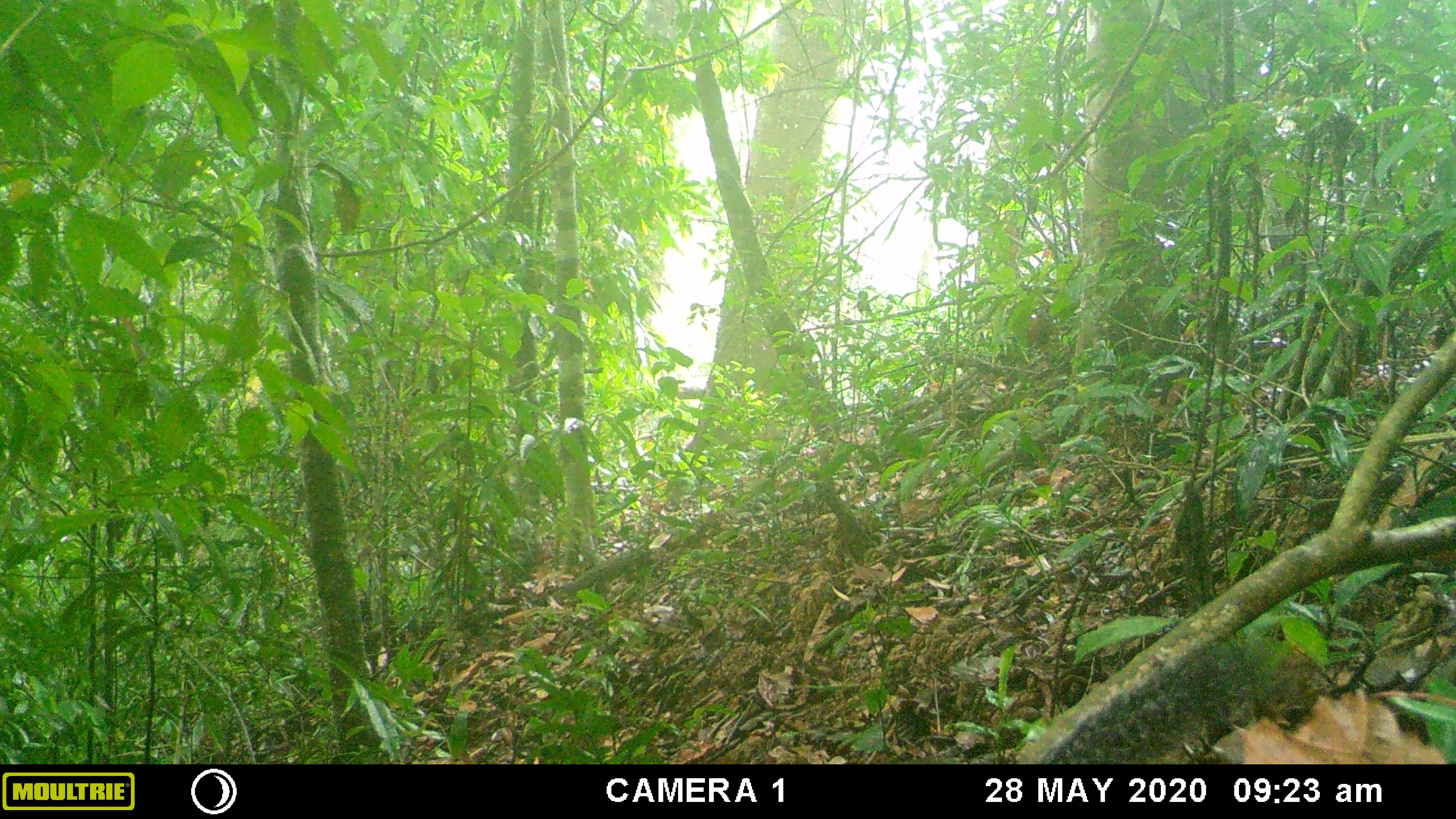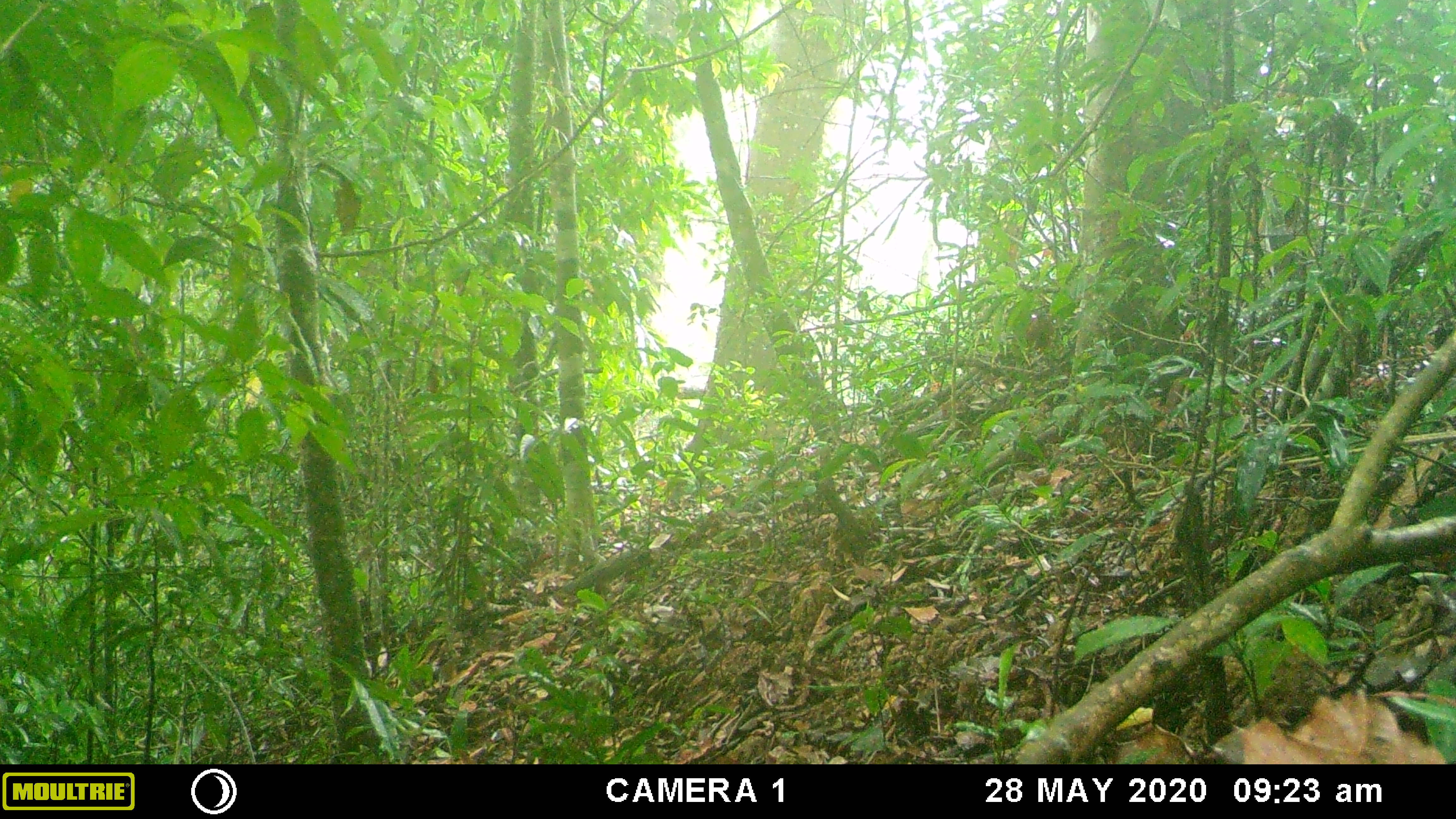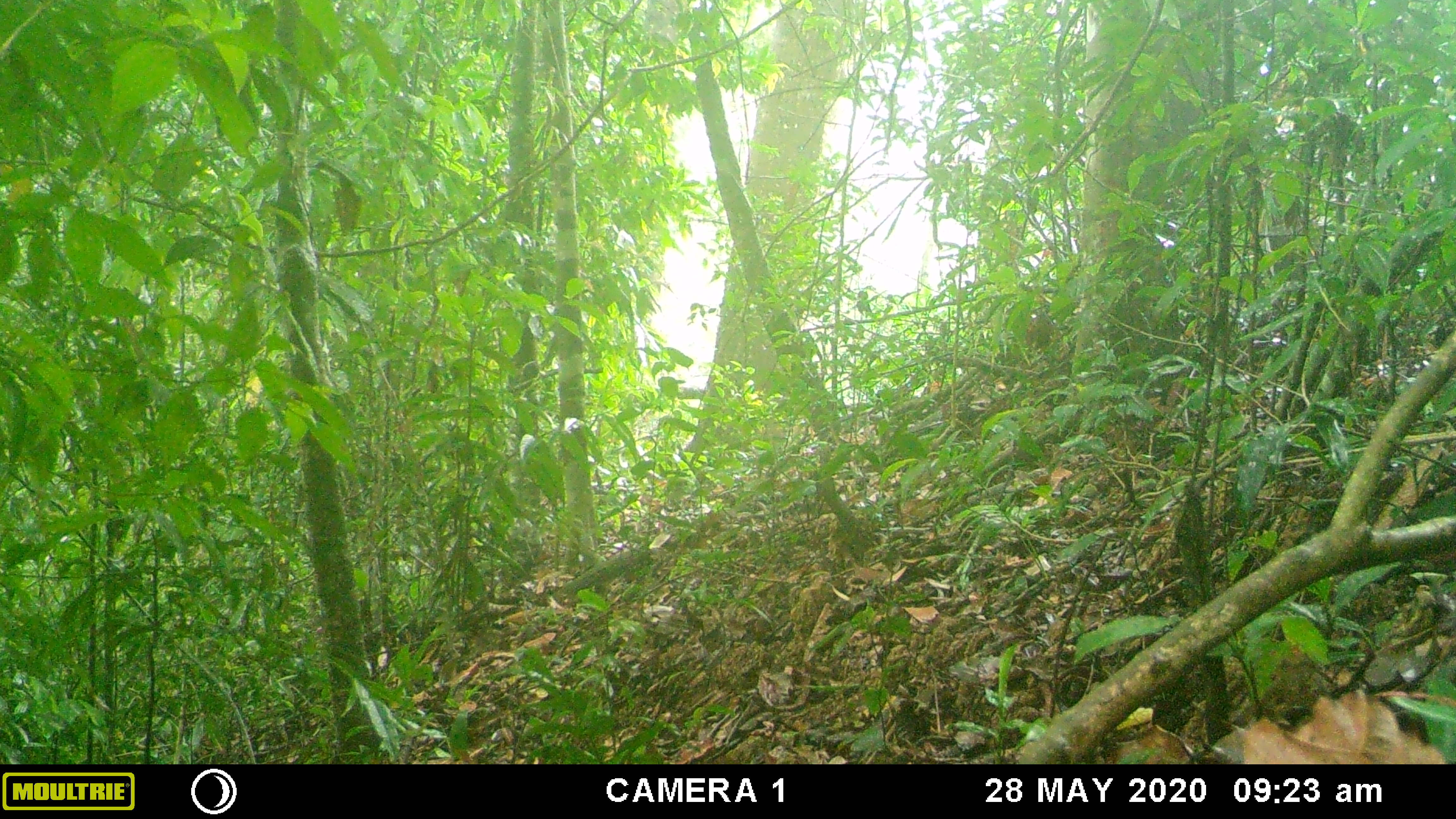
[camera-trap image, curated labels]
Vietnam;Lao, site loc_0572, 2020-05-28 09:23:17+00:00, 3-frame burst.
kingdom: Animalia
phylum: Chordata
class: Mammalia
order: Rodentia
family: Sciuridae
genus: Callosciurus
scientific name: Callosciurus erythraeus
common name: pallas's squirrel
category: pallass squirrel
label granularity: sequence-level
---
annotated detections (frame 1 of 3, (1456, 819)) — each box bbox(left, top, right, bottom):
pallass squirrel: bbox(1048, 632, 1317, 764)